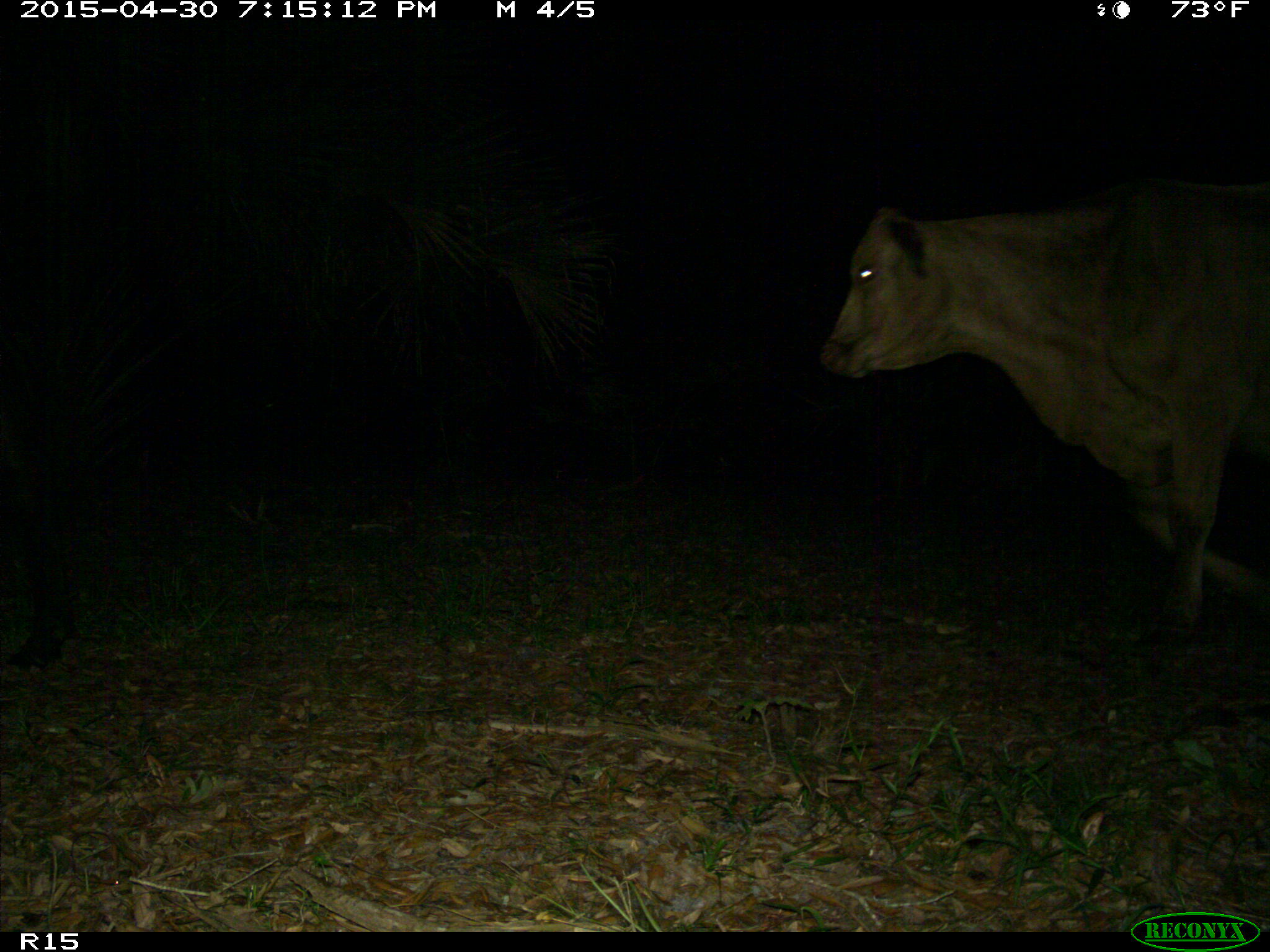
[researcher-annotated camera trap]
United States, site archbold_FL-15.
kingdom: Animalia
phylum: Chordata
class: Mammalia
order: Artiodactyla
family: Bovidae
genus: Bos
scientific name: Bos taurus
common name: domestic cow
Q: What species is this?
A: Bos taurus (domestic cow).